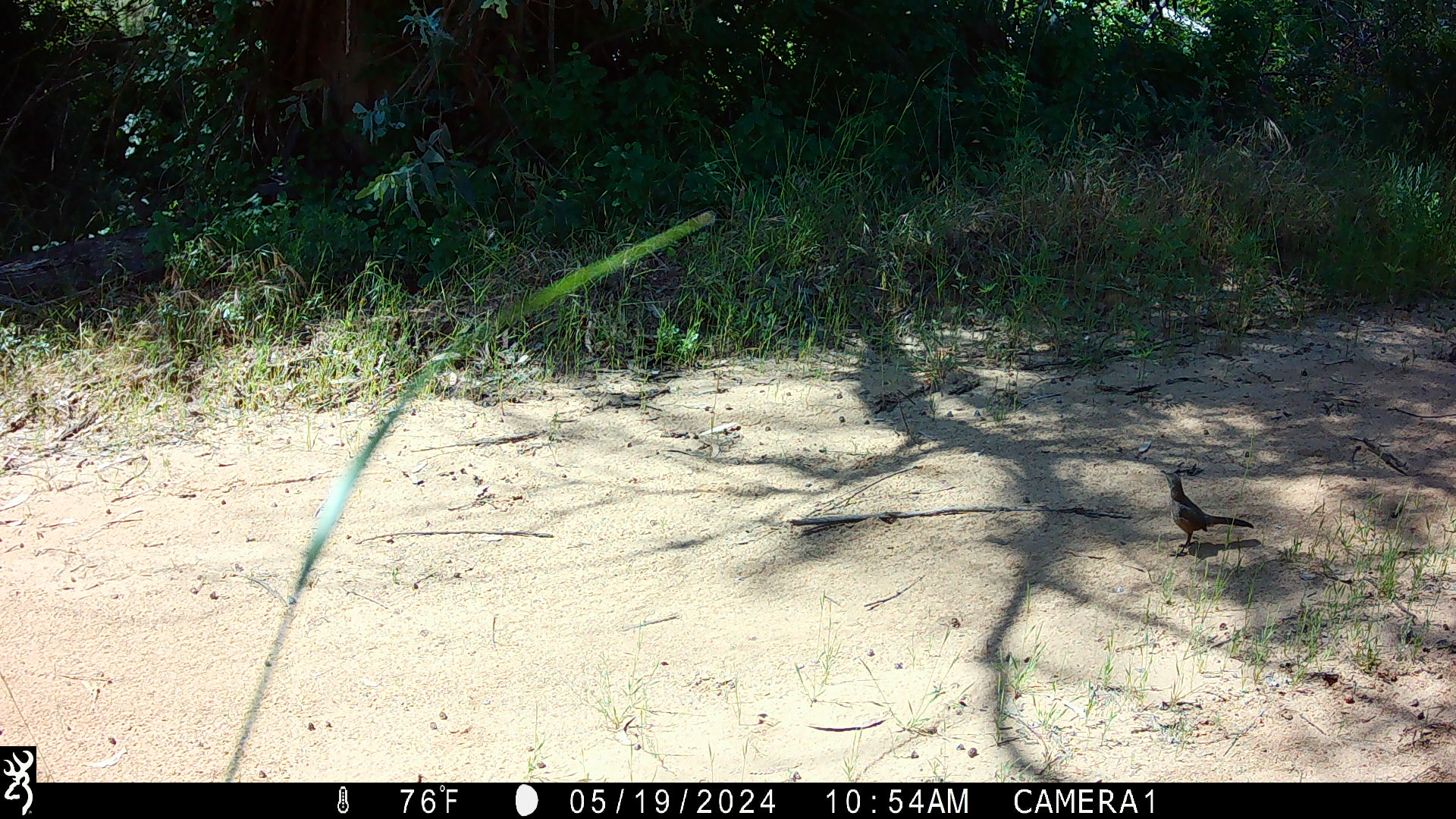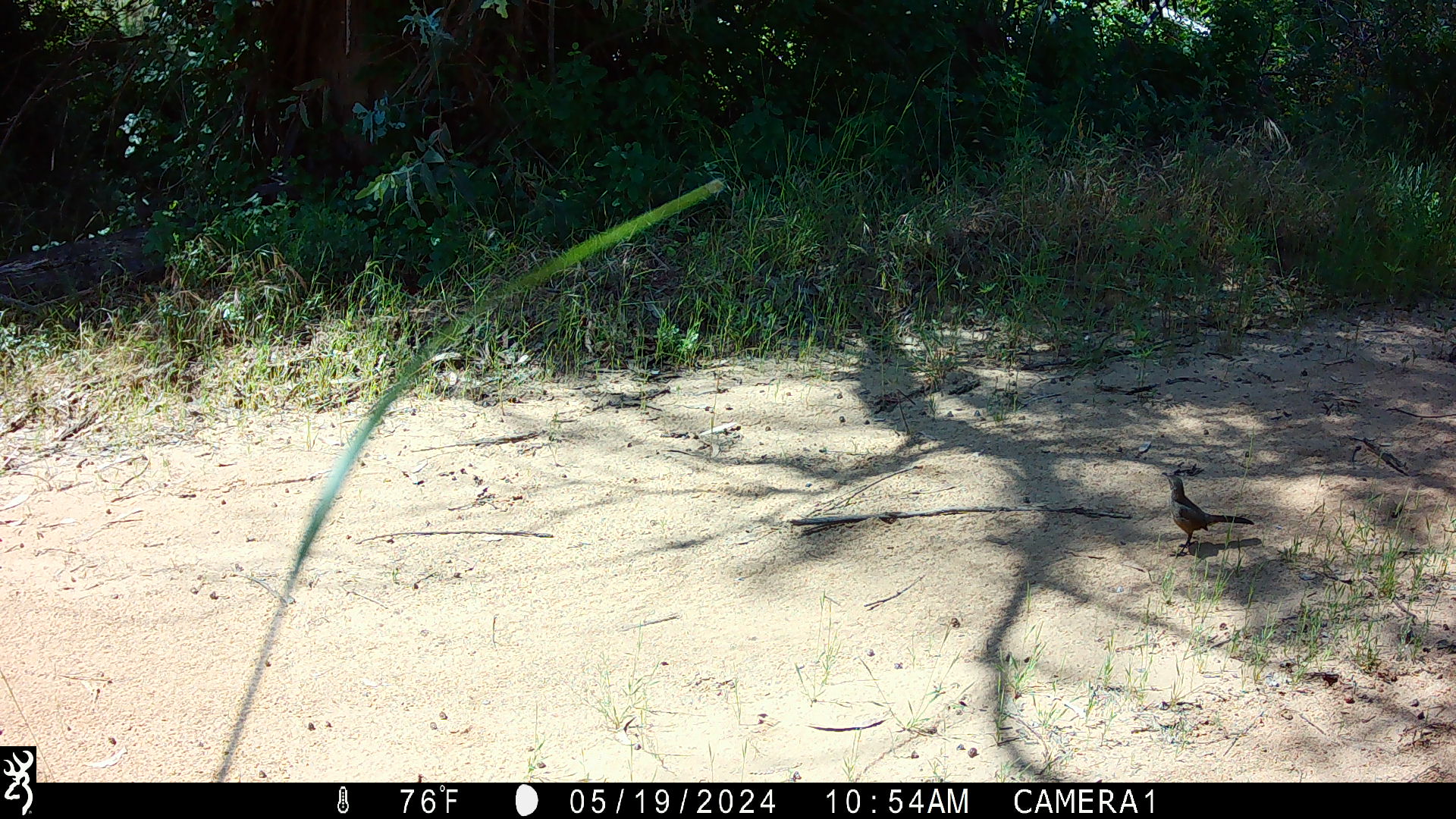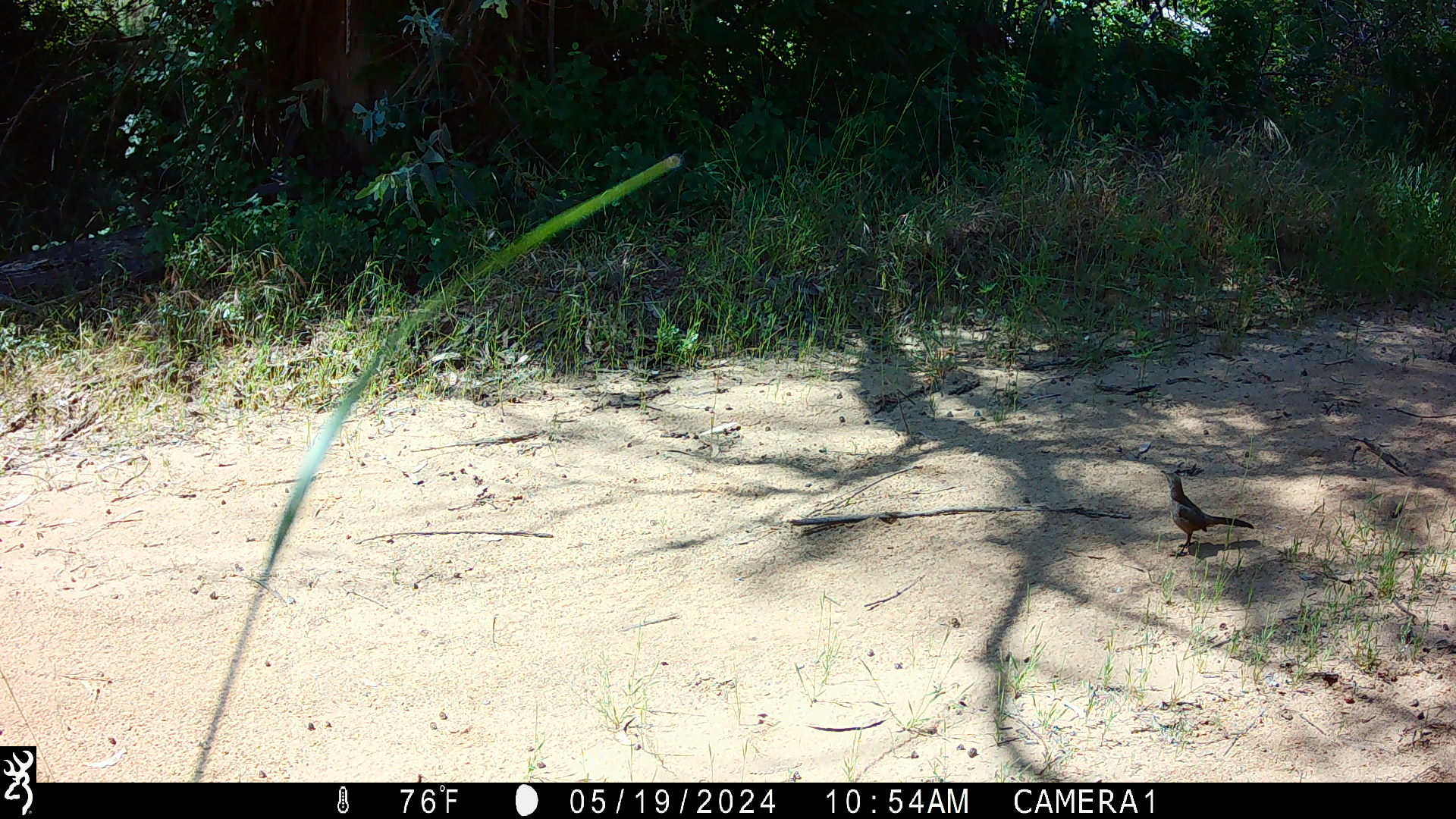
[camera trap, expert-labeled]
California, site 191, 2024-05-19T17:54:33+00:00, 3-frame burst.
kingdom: Animalia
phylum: Chordata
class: Aves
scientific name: Aves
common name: bird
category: unknown bird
Unknown bird (bird) (Aves).